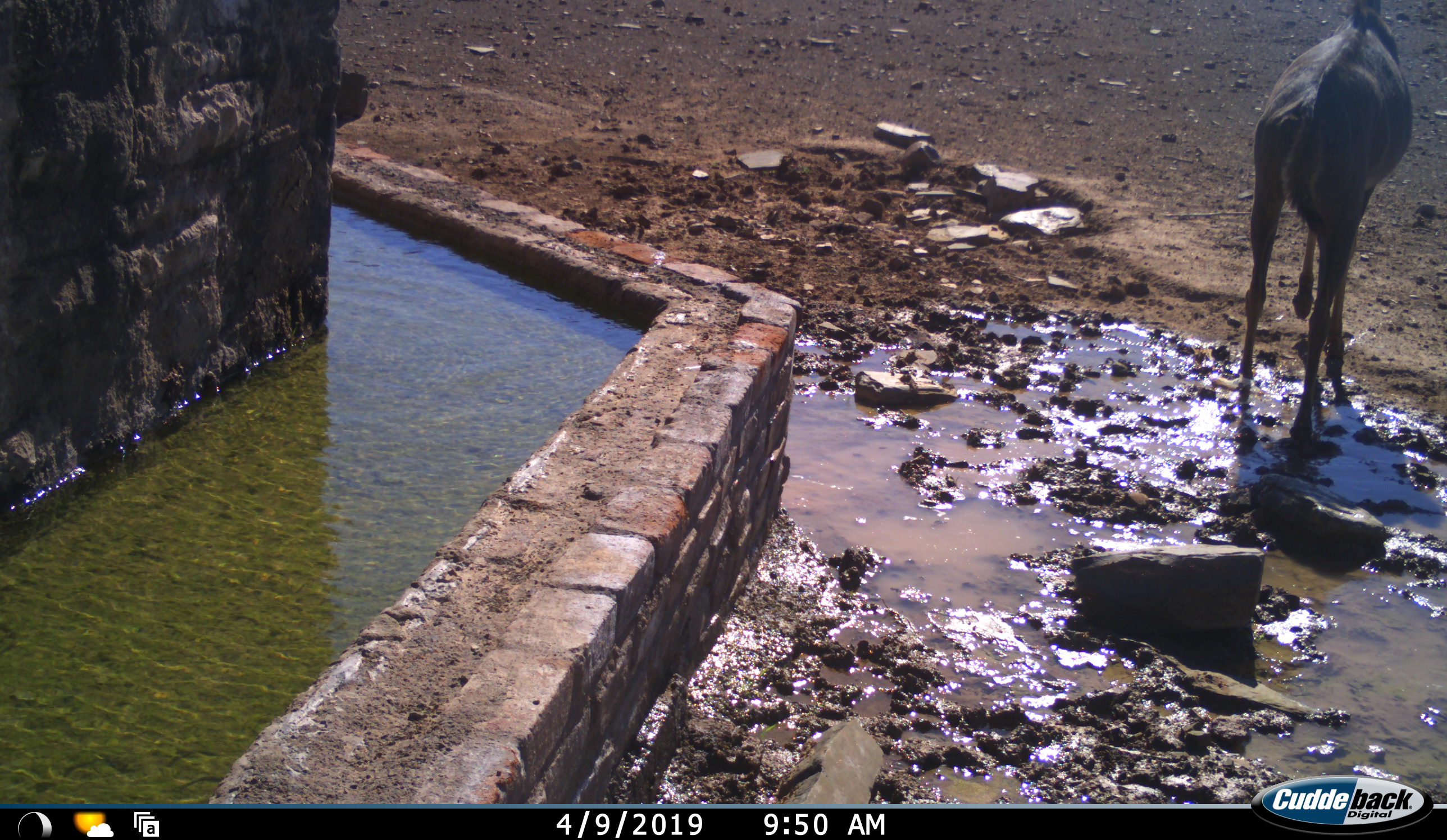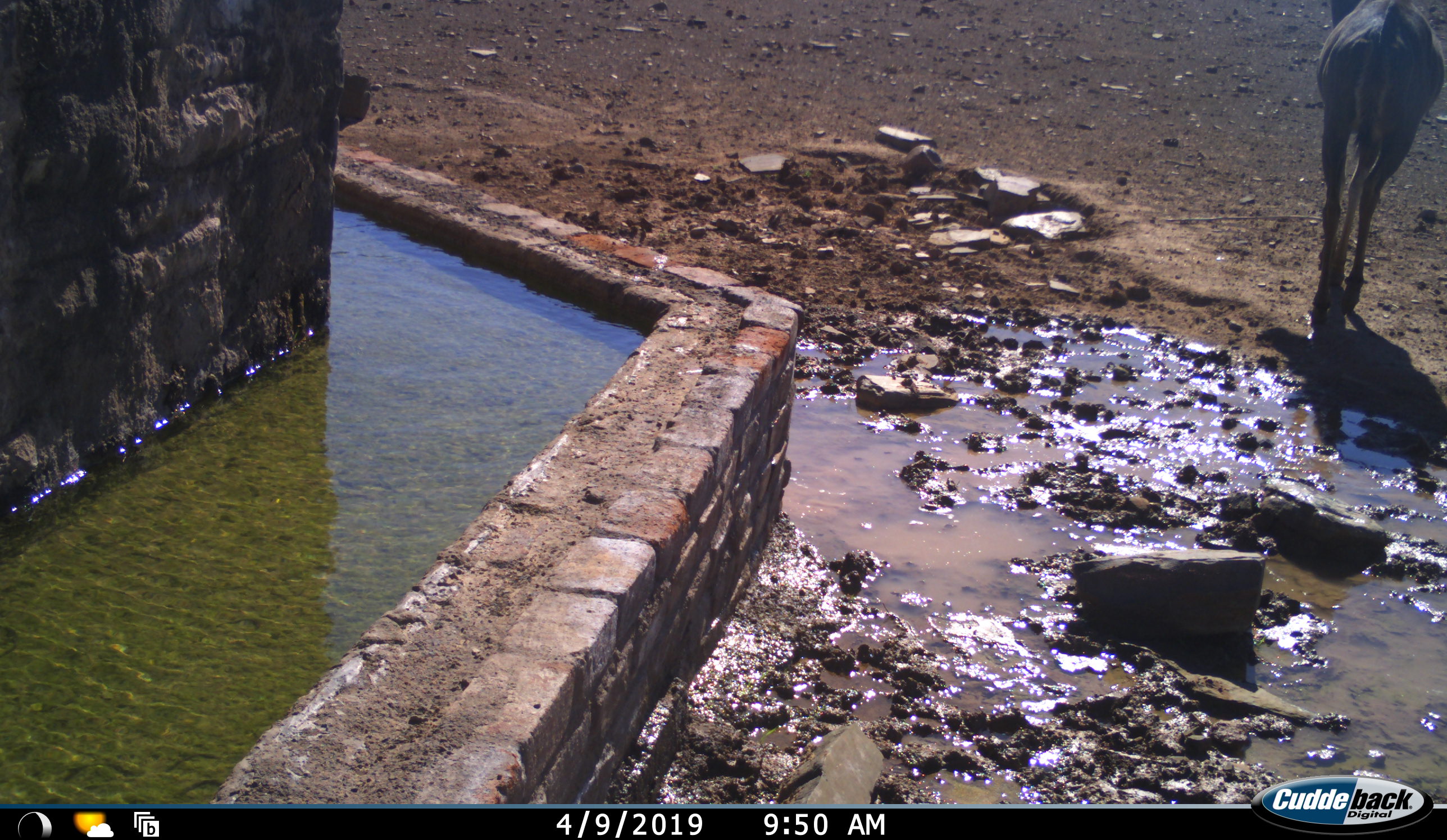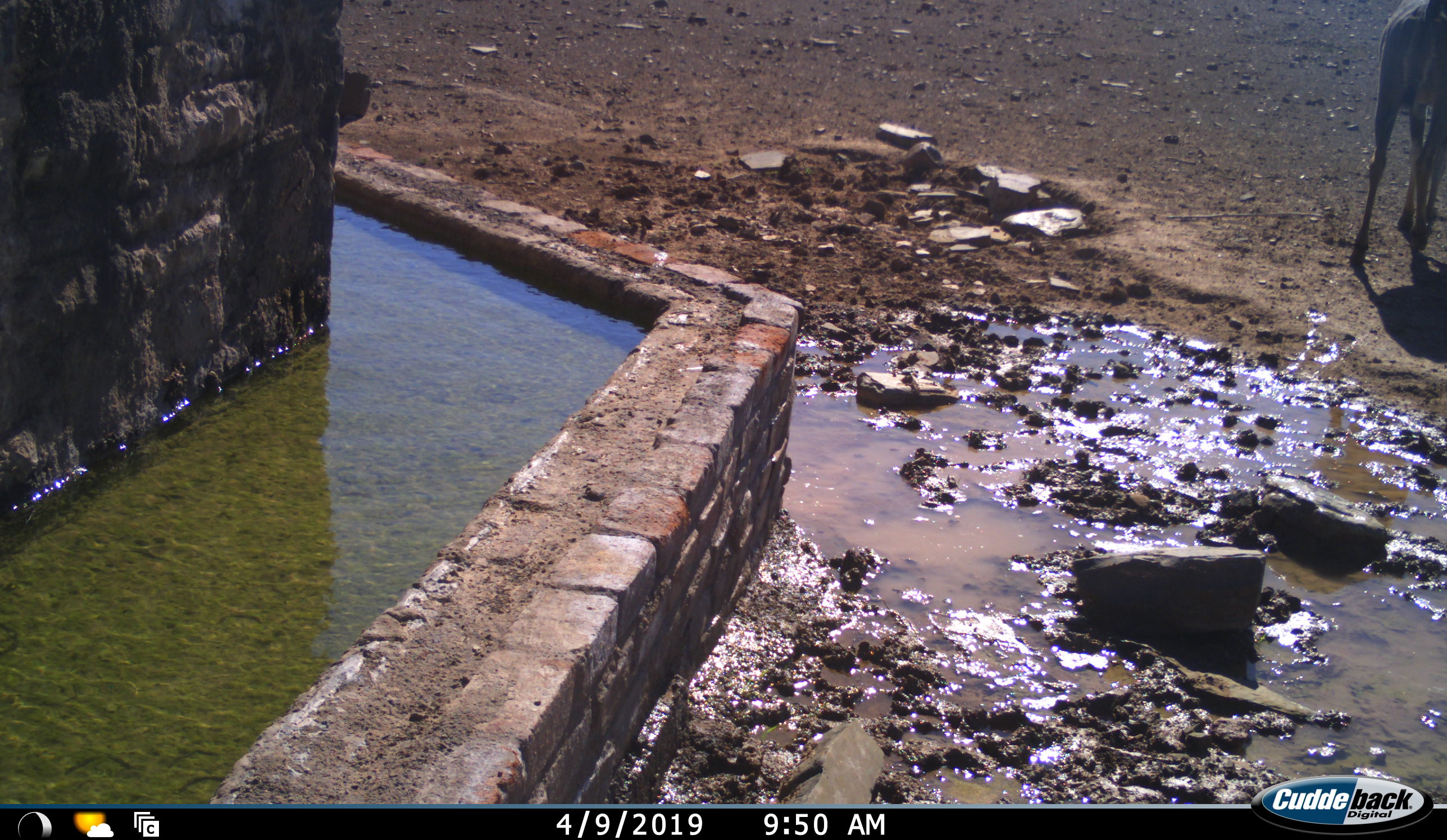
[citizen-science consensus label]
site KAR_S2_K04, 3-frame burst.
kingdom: Animalia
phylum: Chordata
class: Mammalia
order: Artiodactyla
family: Bovidae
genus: Tragelaphus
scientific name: Tragelaphus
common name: kudu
Kudu (Tragelaphus), count 1. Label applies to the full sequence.